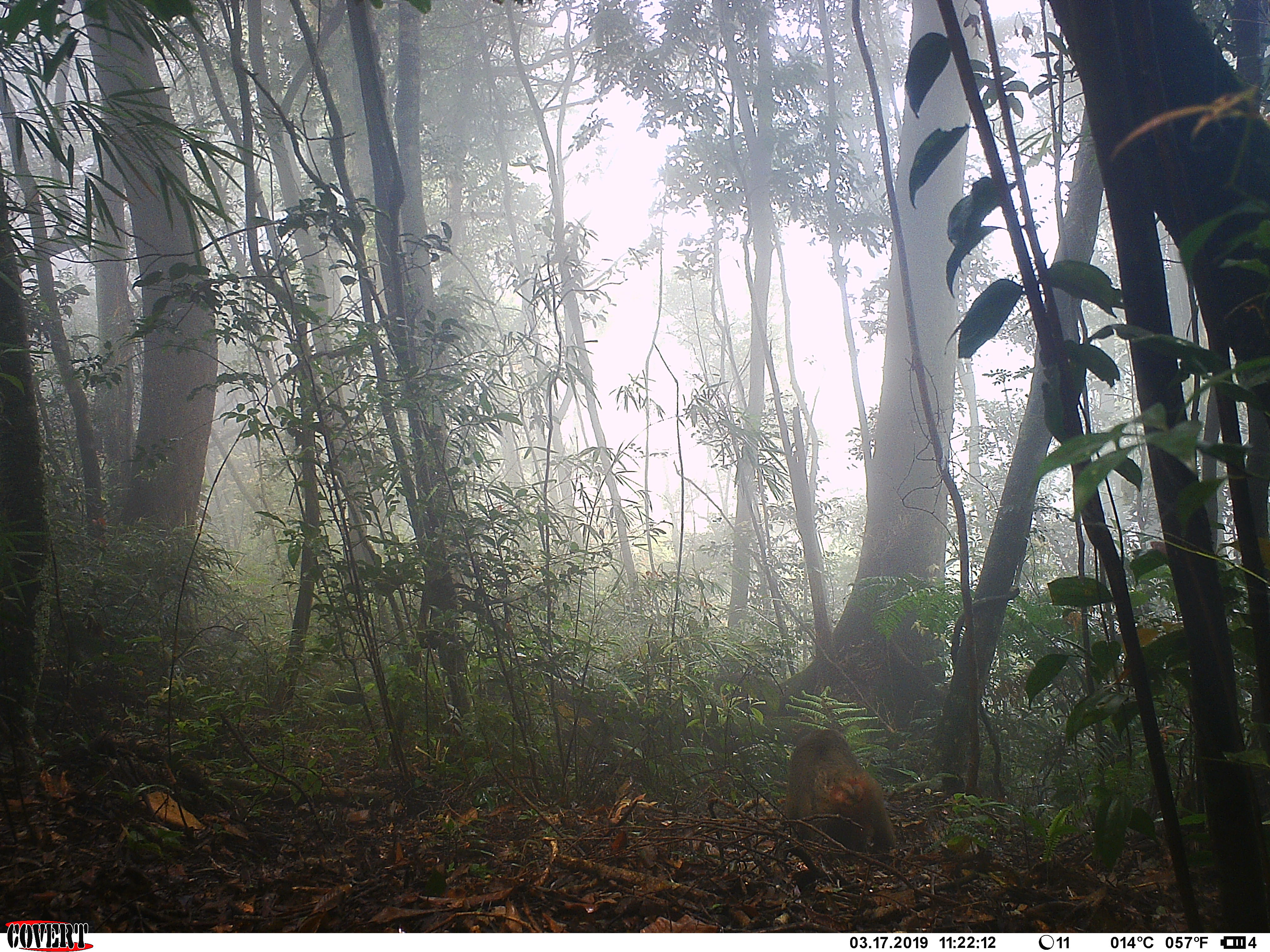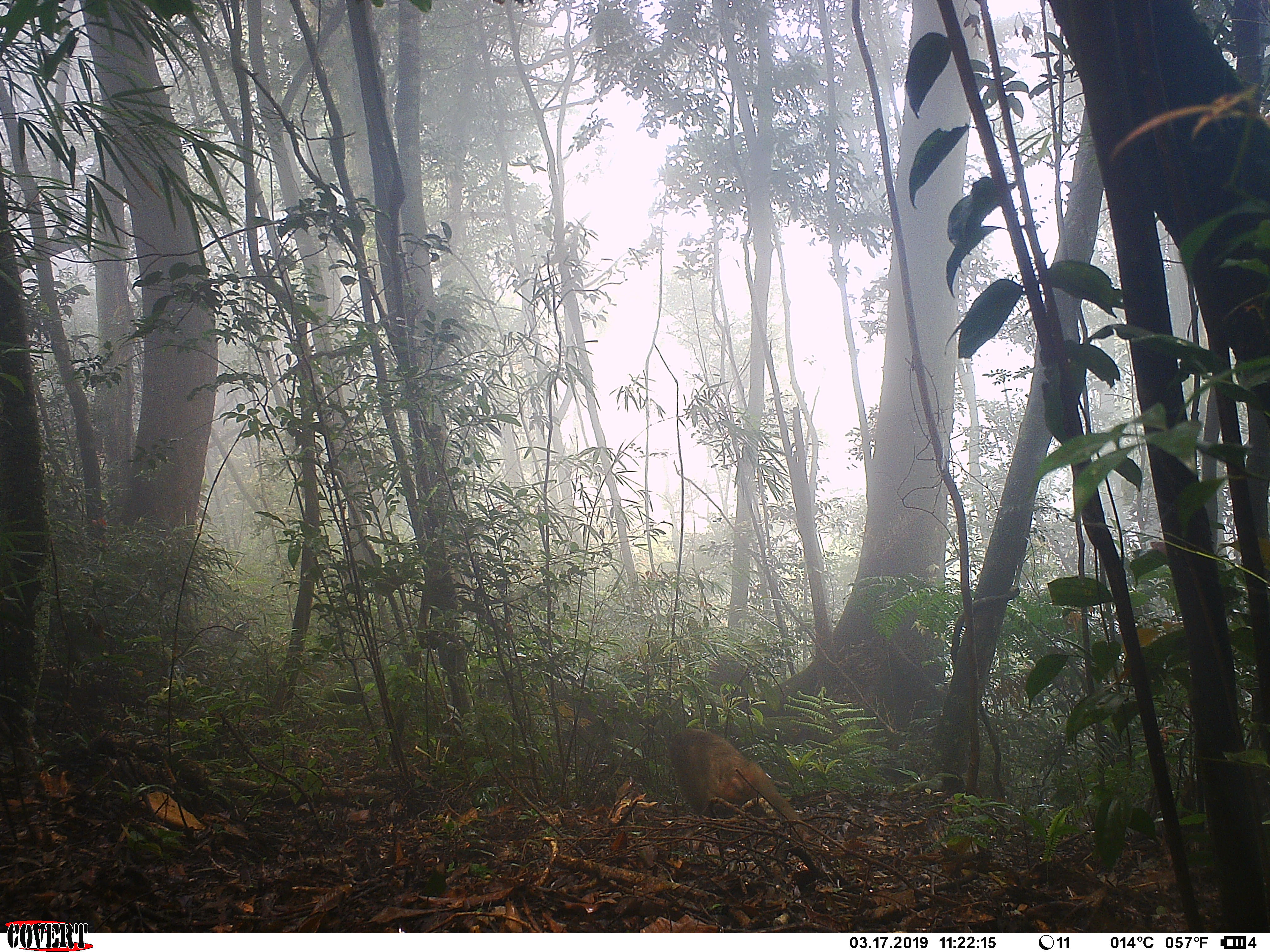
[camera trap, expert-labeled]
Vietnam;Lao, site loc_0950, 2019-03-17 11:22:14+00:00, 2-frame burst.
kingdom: Animalia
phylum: Chordata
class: Mammalia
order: Primates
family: Cercopithecidae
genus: Macaca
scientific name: Macaca arctoides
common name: stump-tailed macaque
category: stump tailed macaque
Stump tailed macaque (stump-tailed macaque) (Macaca arctoides). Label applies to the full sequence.